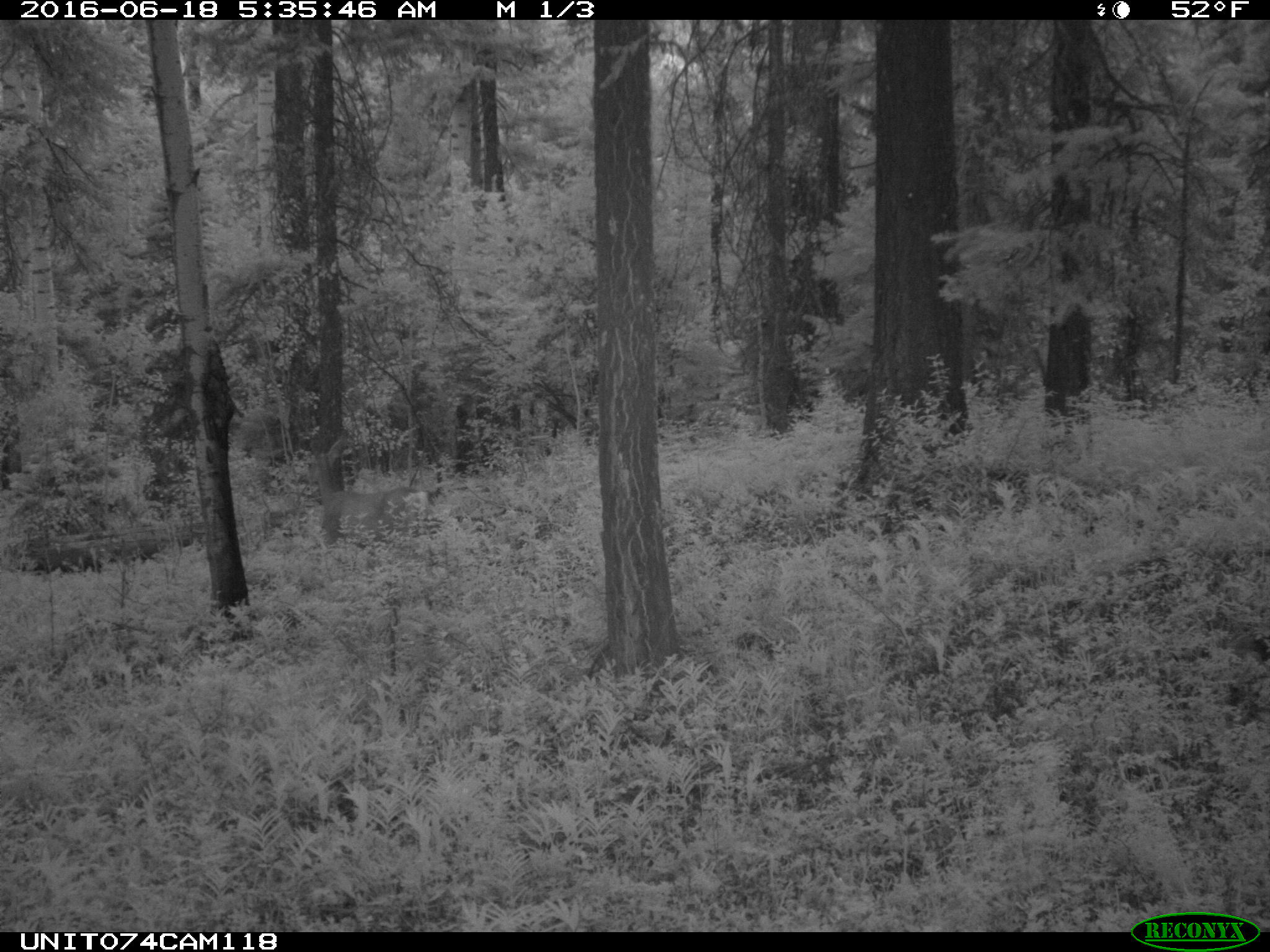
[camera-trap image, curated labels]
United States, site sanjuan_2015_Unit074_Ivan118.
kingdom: Animalia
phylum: Chordata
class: Mammalia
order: Artiodactyla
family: Cervidae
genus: Odocoileus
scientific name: Odocoileus hemionus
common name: mule deer